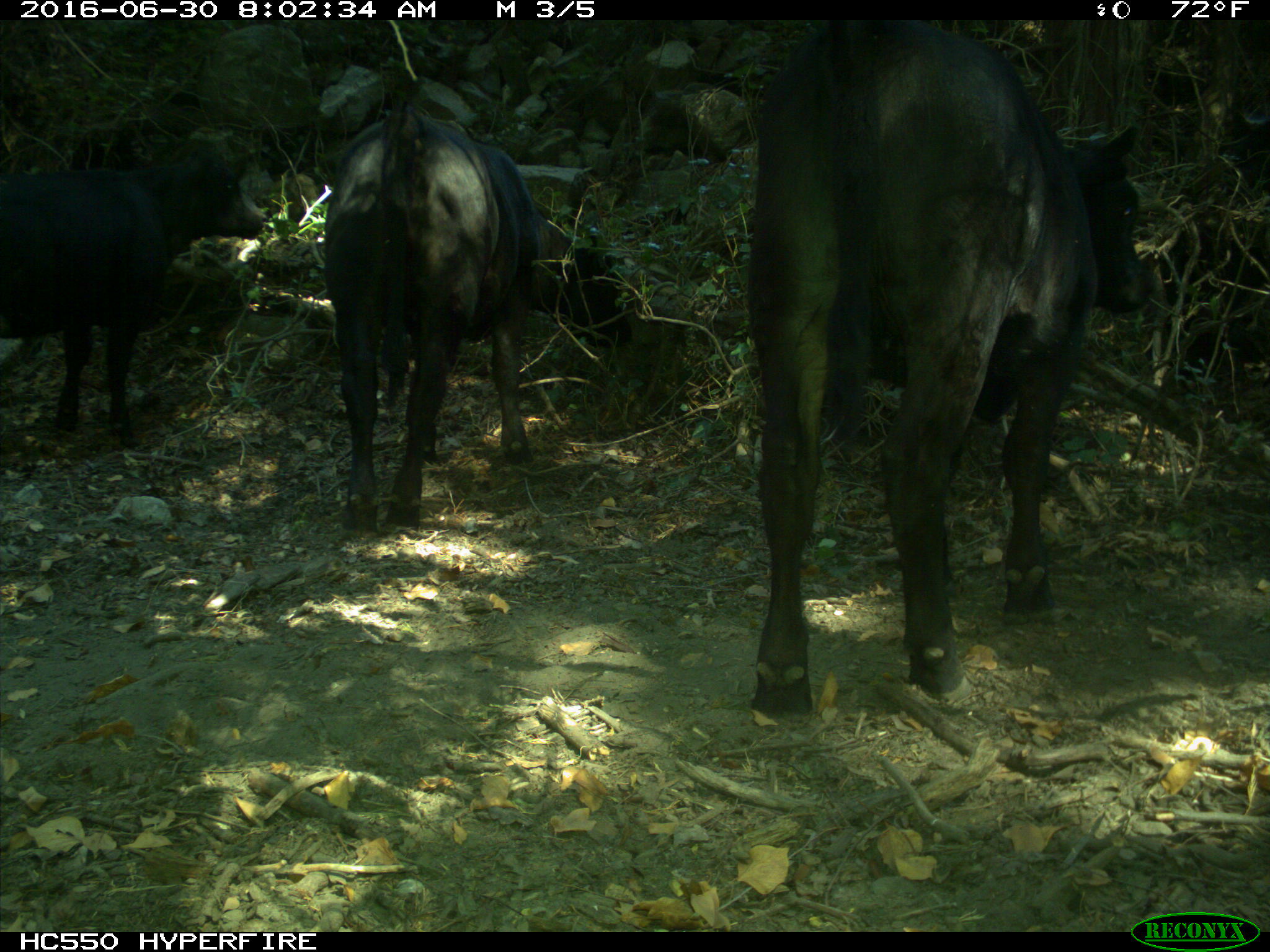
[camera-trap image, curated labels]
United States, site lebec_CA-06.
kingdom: Animalia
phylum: Chordata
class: Mammalia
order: Artiodactyla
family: Bovidae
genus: Bos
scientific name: Bos taurus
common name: domestic cow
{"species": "Bos taurus (domestic cow)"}